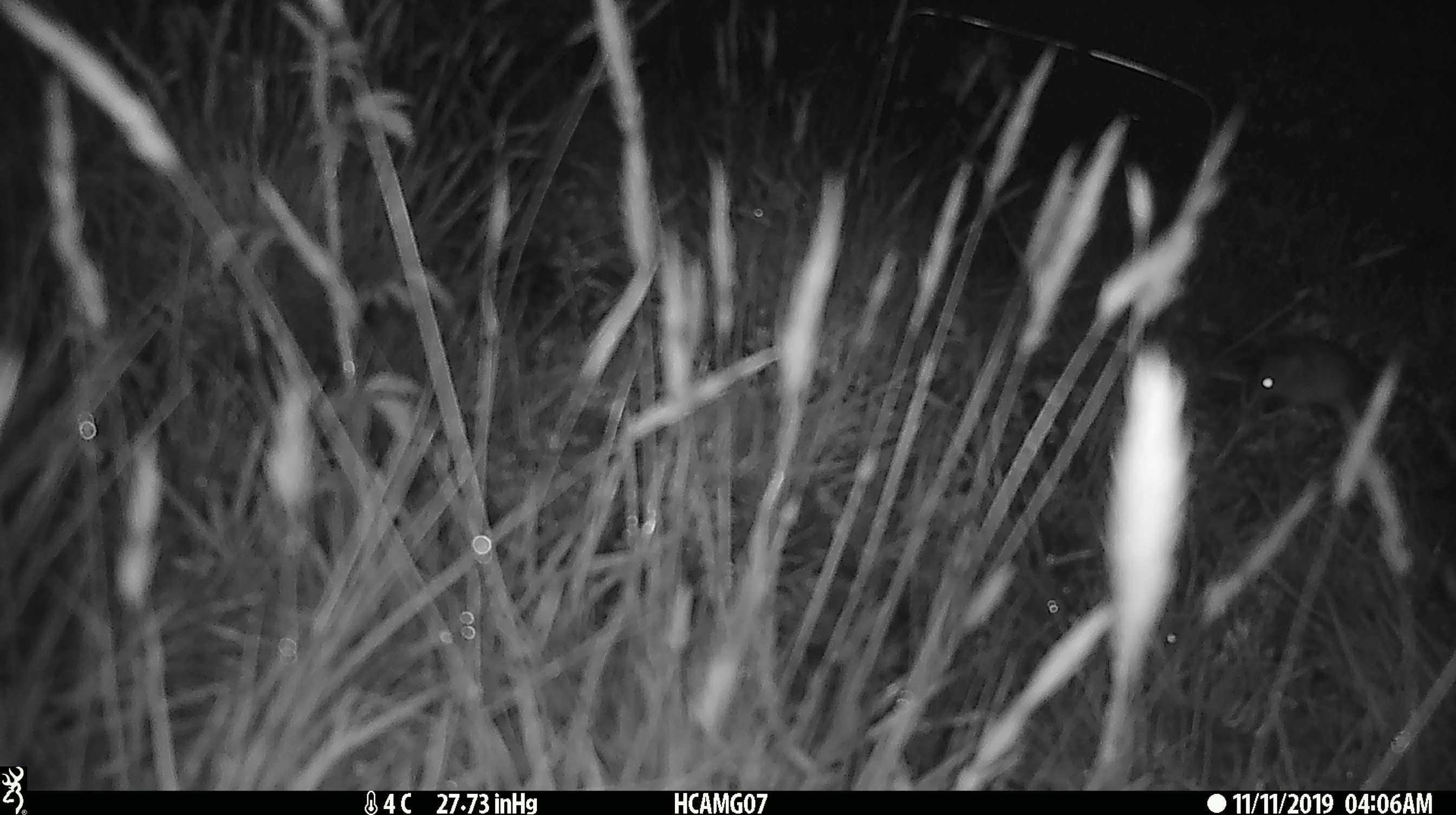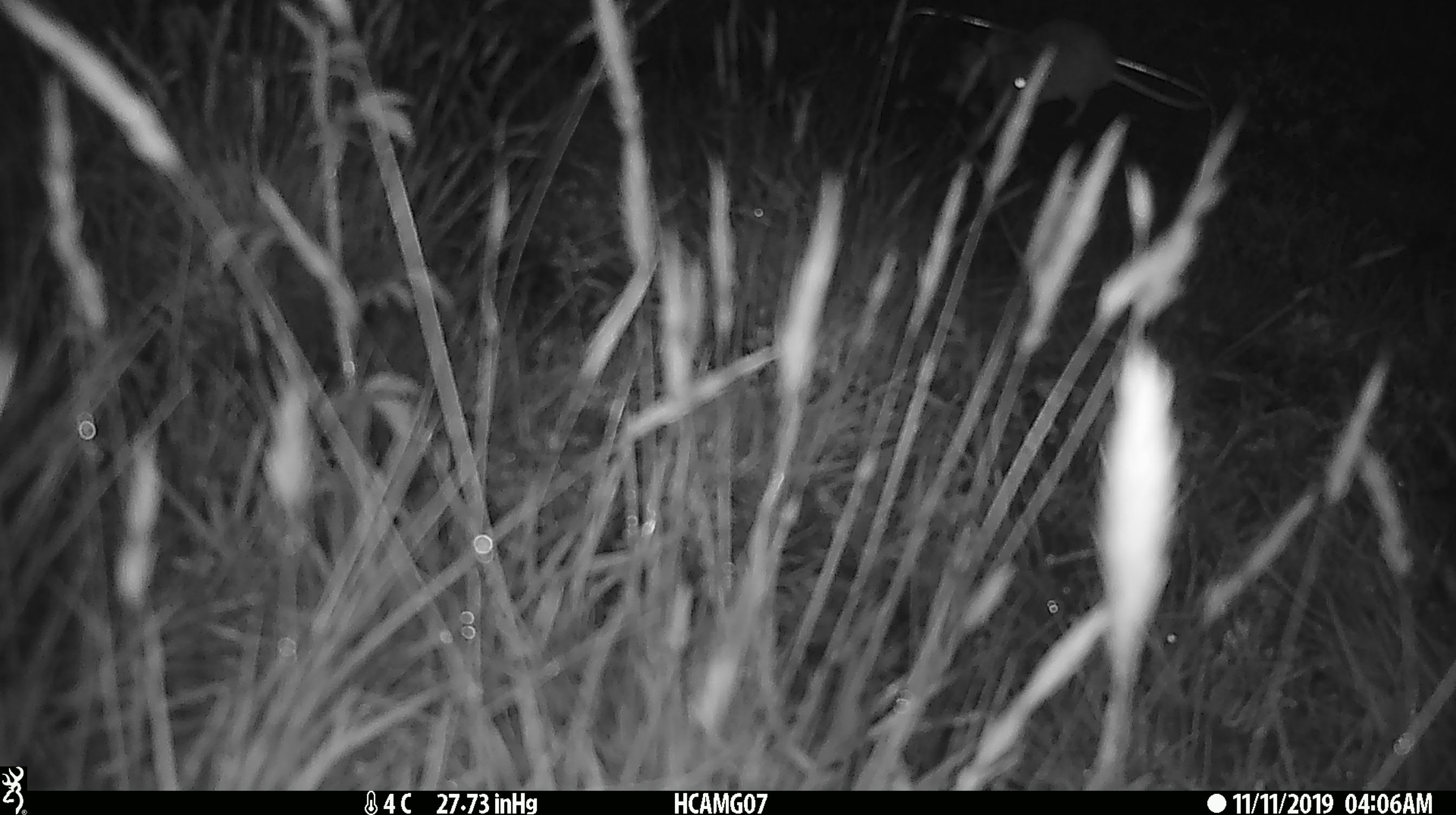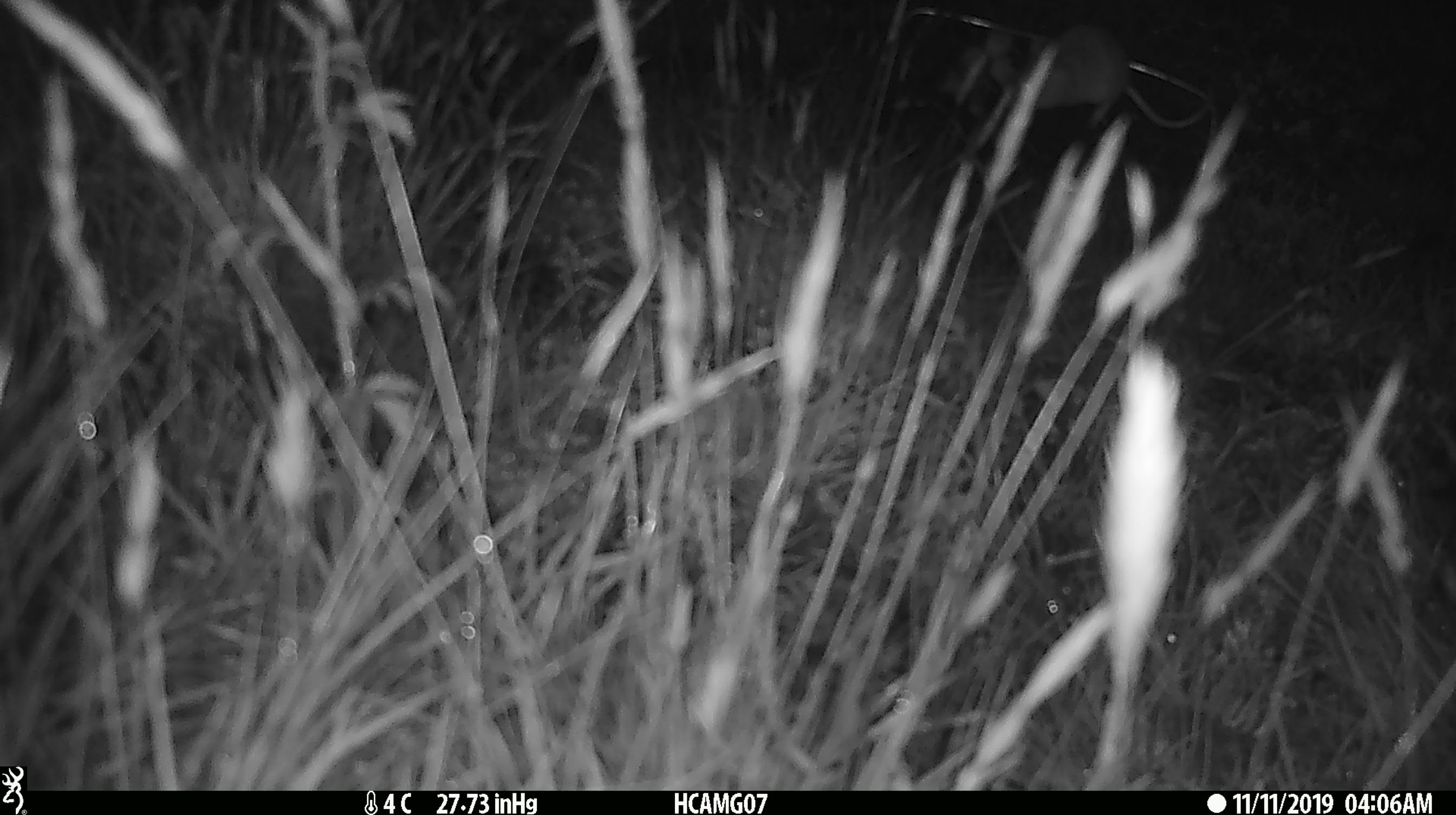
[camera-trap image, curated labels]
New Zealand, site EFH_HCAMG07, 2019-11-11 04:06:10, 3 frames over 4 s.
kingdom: Animalia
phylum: Chordata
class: Mammalia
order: Rodentia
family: Muridae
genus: Mus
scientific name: Mus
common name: mouse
Mouse (Mus).